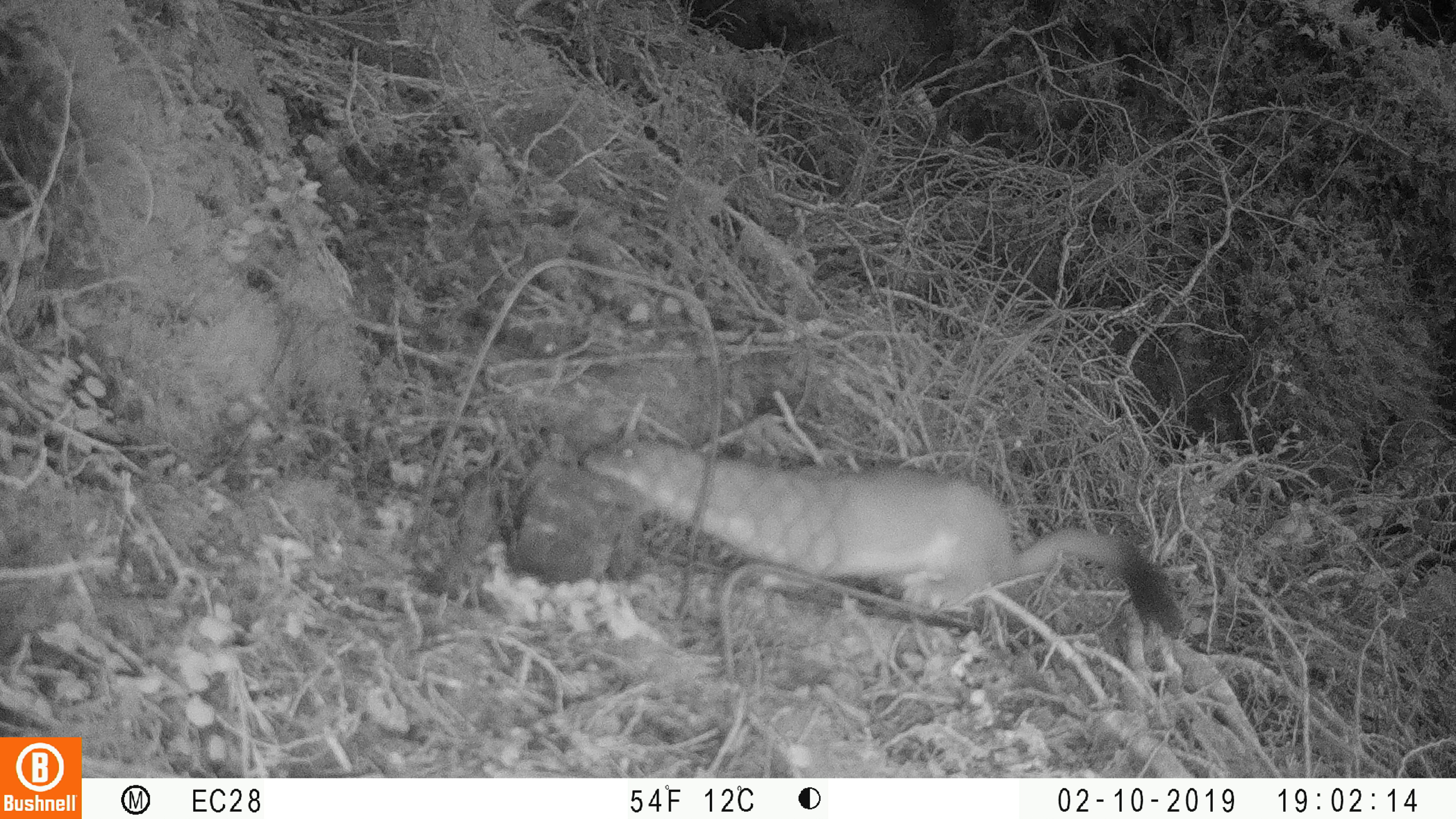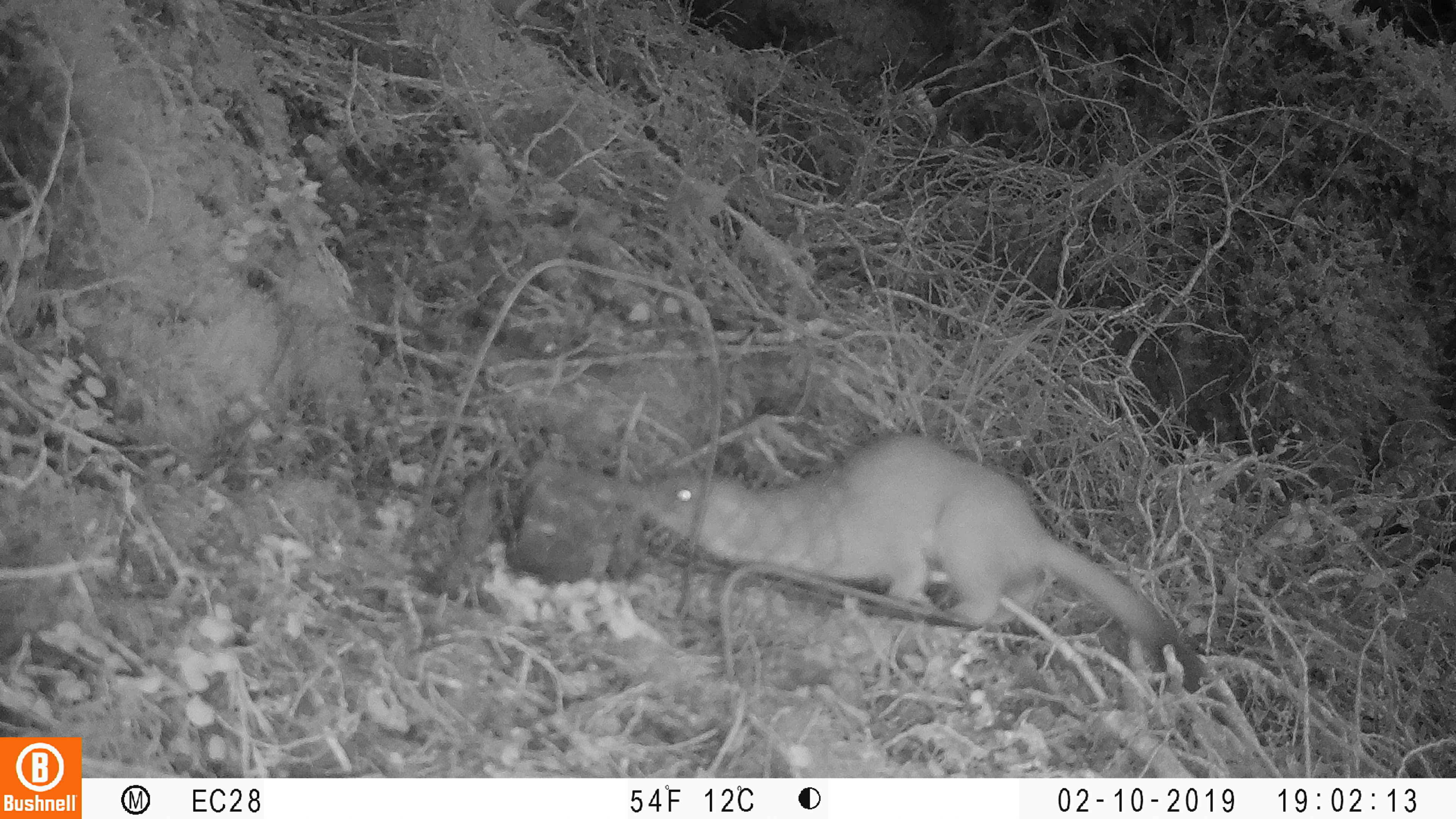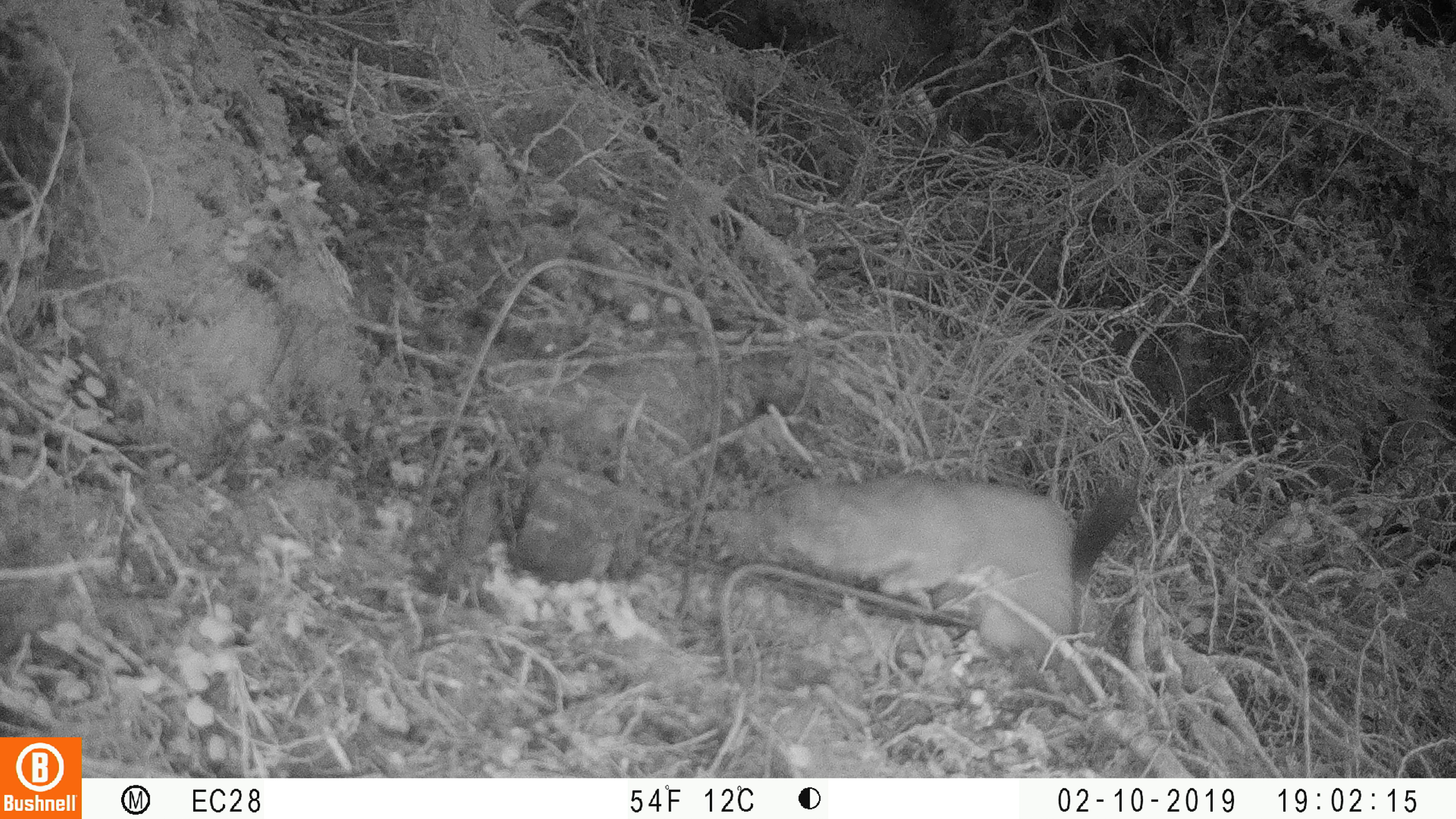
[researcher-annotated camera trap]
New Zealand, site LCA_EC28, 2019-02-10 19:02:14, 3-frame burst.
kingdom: Animalia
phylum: Chordata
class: Mammalia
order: Carnivora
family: Mustelidae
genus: Mustela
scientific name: Mustela erminea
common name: stoat